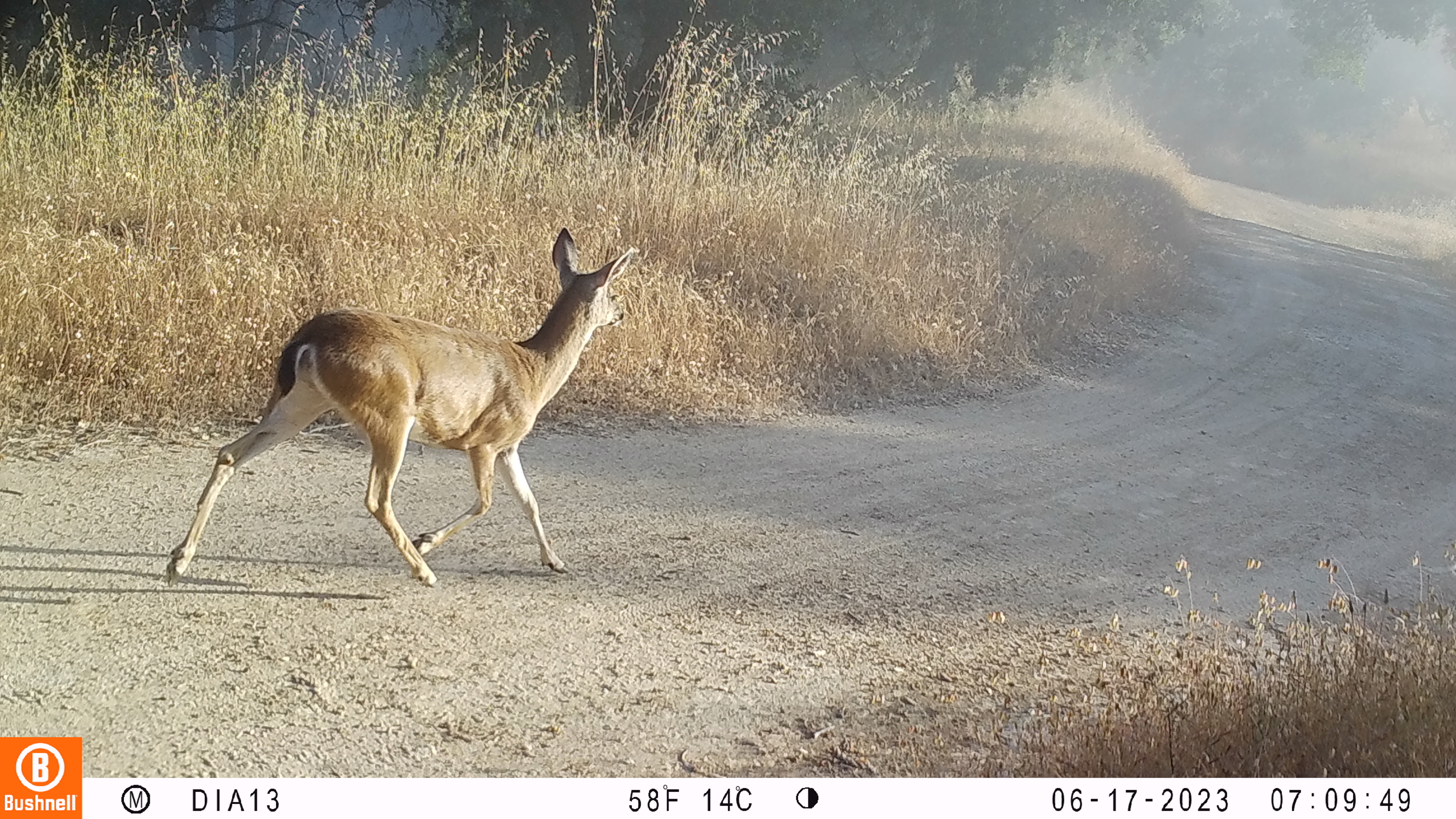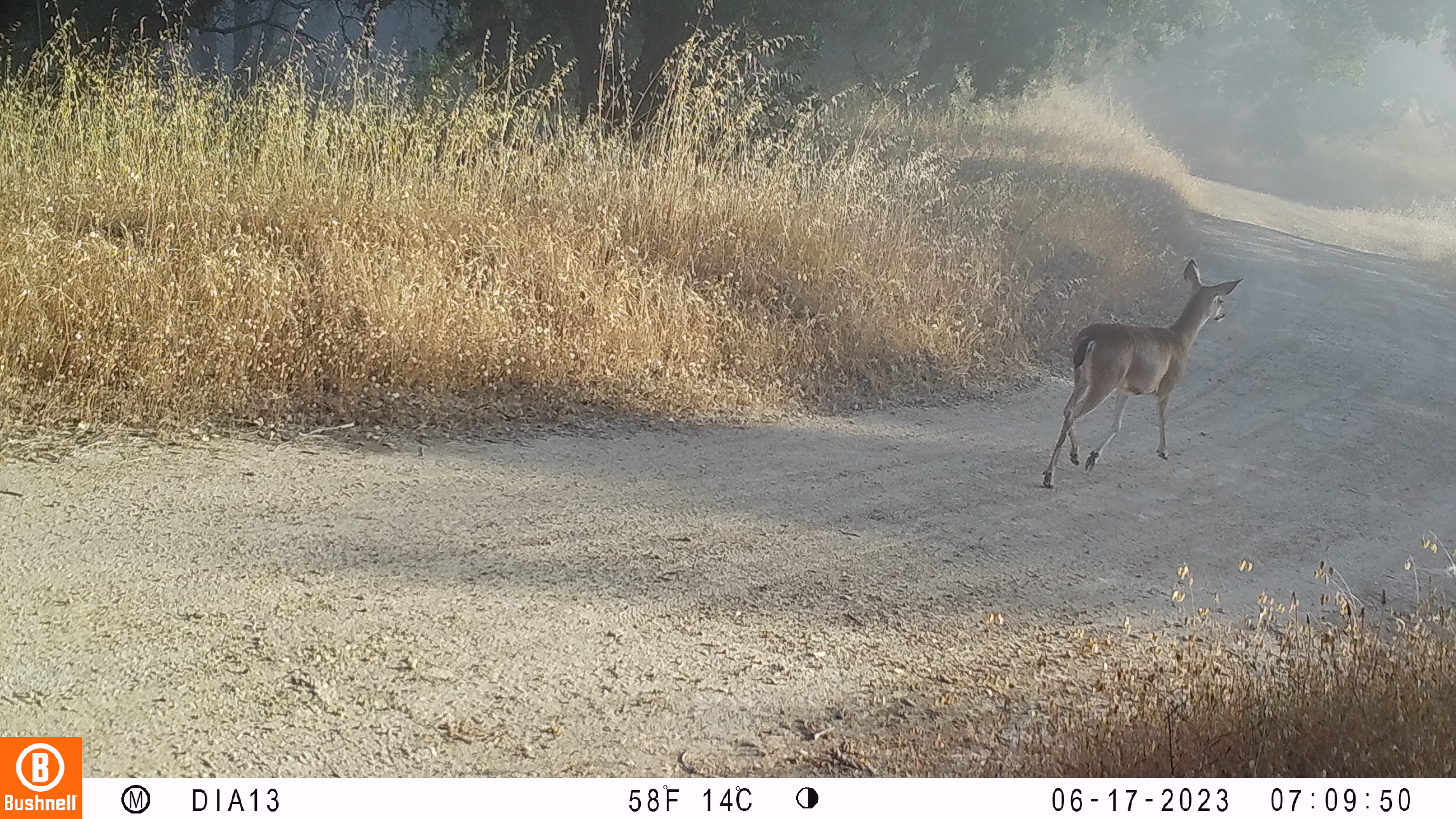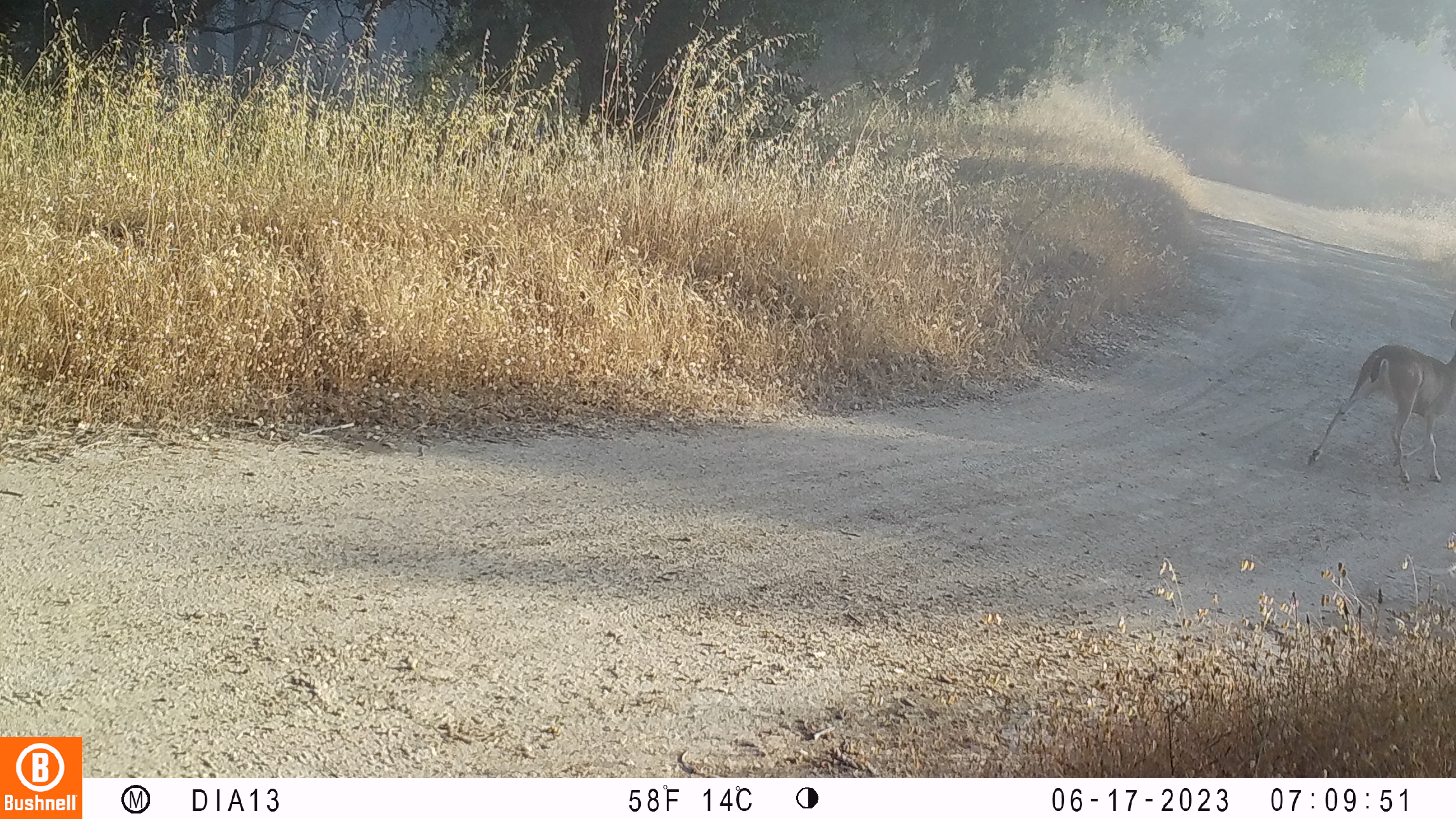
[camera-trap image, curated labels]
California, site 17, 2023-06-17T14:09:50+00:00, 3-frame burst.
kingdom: Animalia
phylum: Chordata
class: Mammalia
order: Artiodactyla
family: Cervidae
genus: Odocoileus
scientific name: Odocoileus hemionus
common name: mule deer